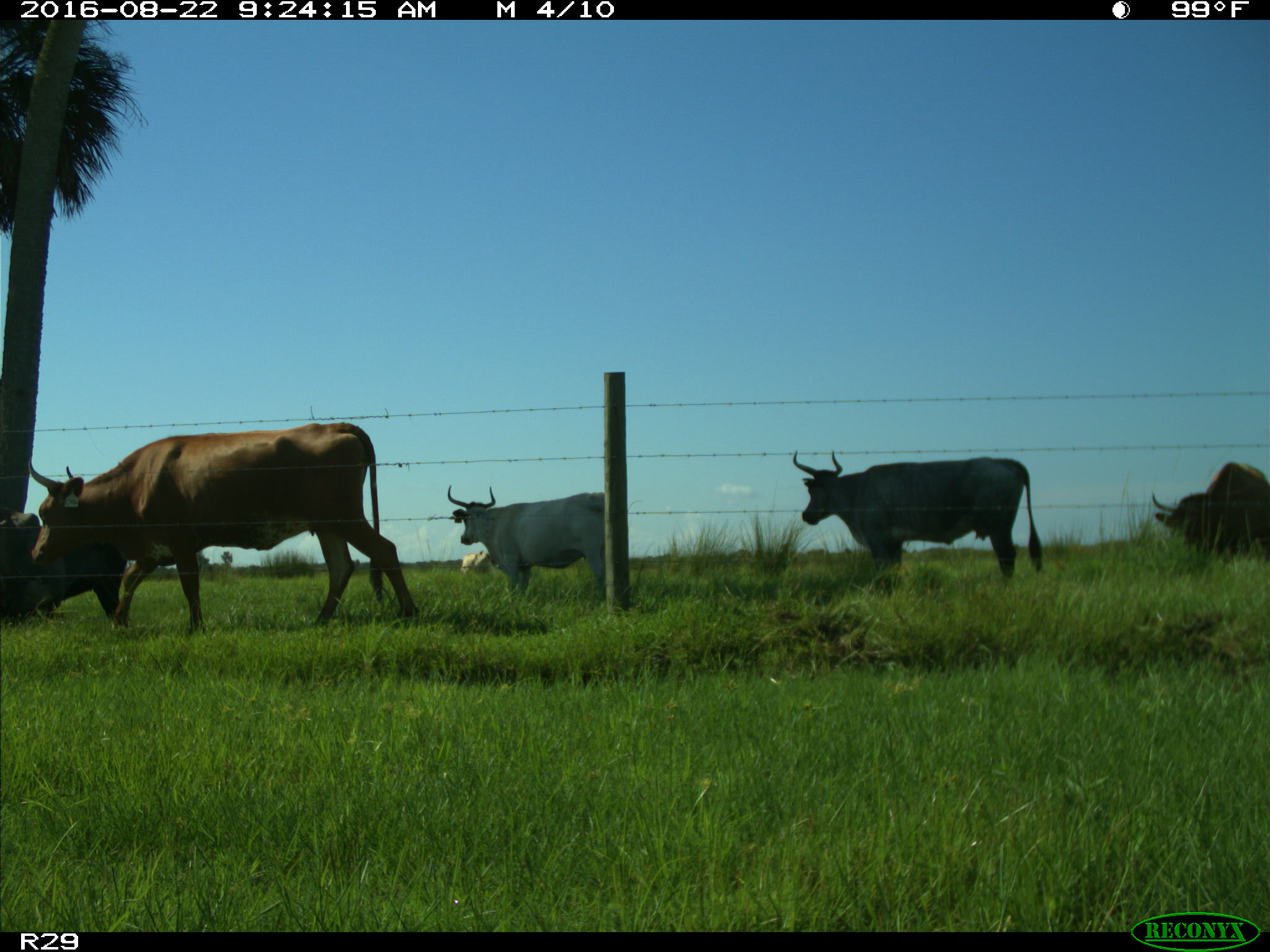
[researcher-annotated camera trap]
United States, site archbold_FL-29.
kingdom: Animalia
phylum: Chordata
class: Mammalia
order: Artiodactyla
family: Bovidae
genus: Bos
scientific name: Bos taurus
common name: domestic cow